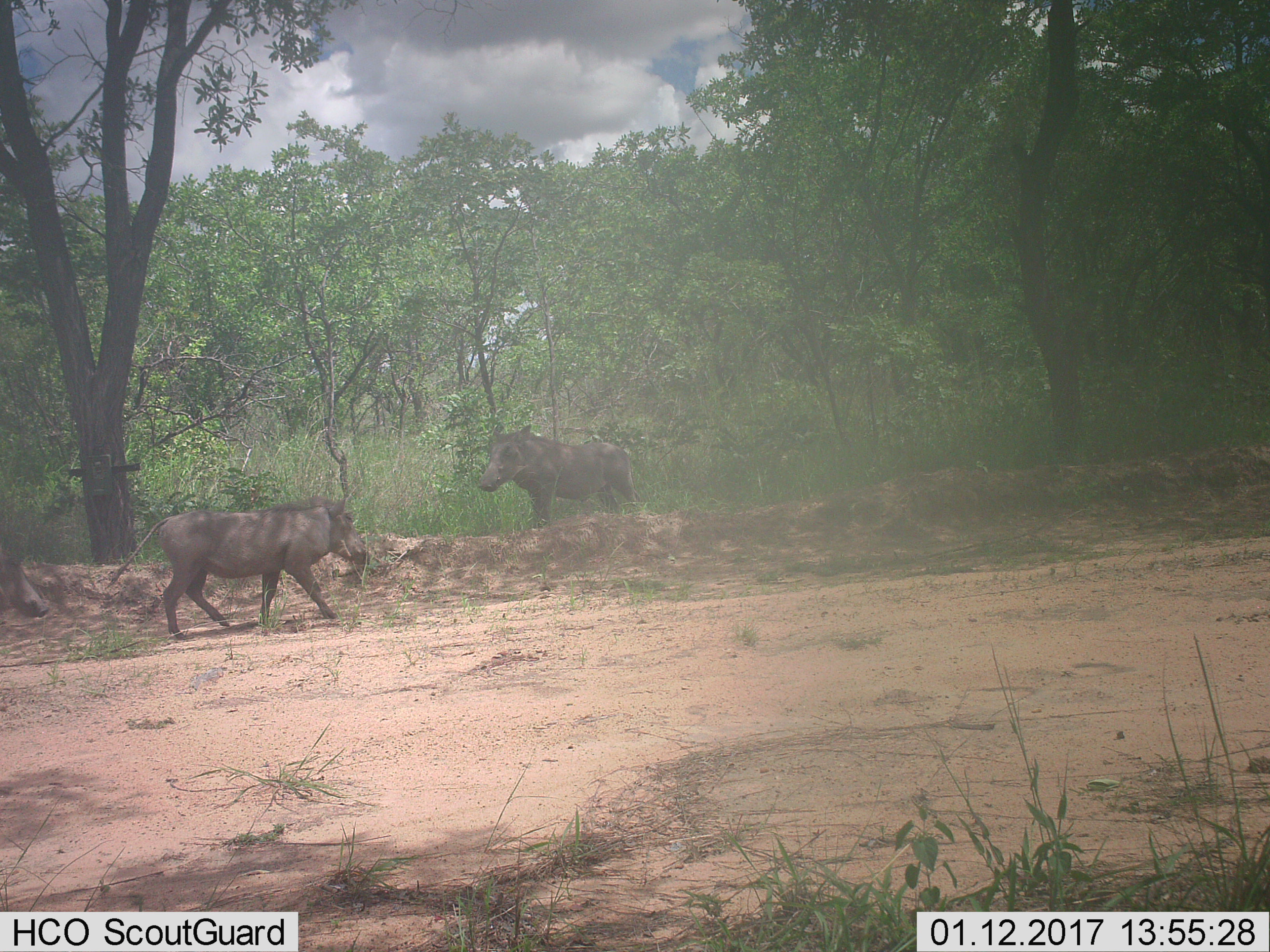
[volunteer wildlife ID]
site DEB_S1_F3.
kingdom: Animalia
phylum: Chordata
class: Mammalia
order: Artiodactyla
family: Suidae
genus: Phacochoerus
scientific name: Phacochoerus africanus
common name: warthog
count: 2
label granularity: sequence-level